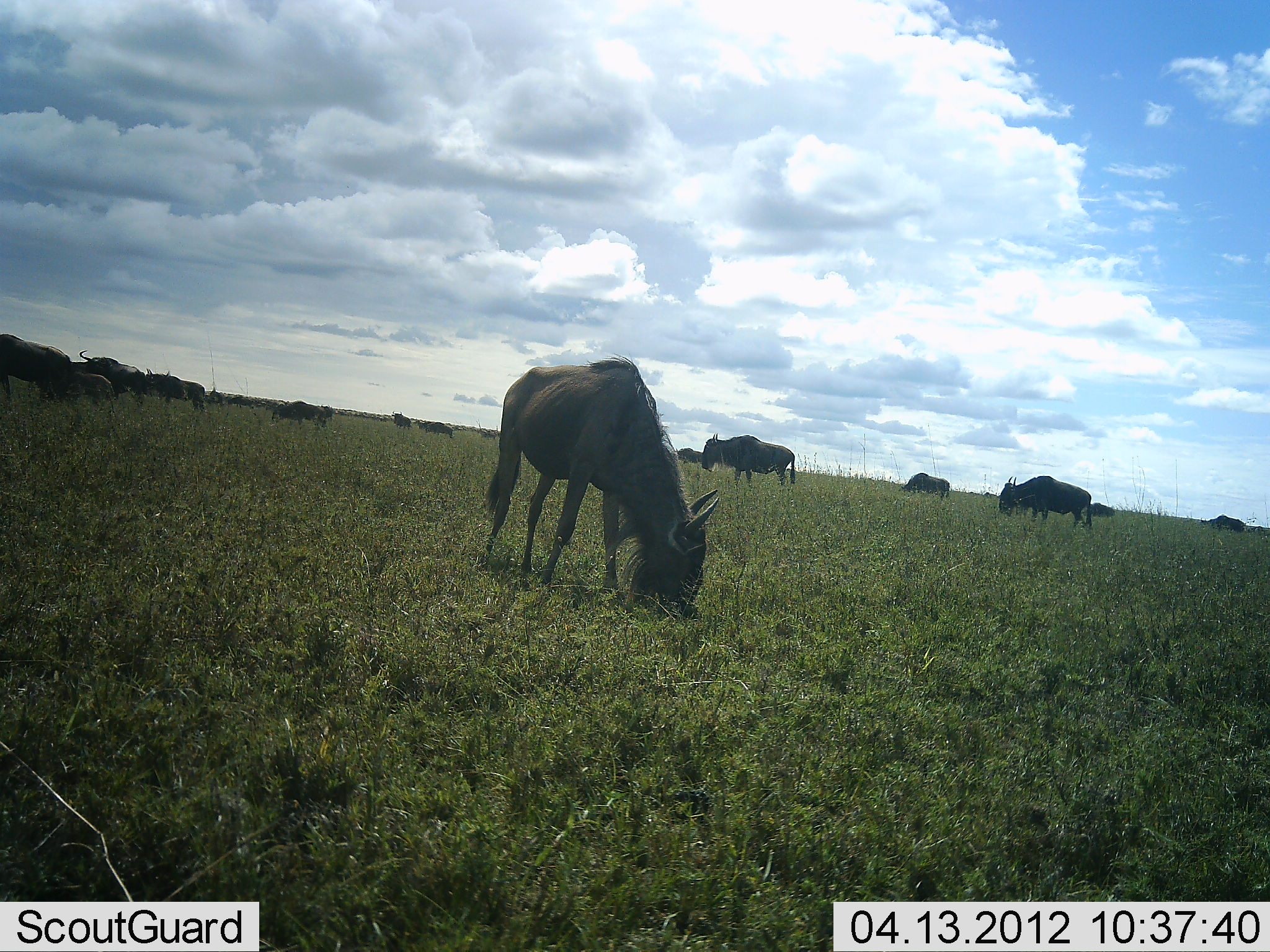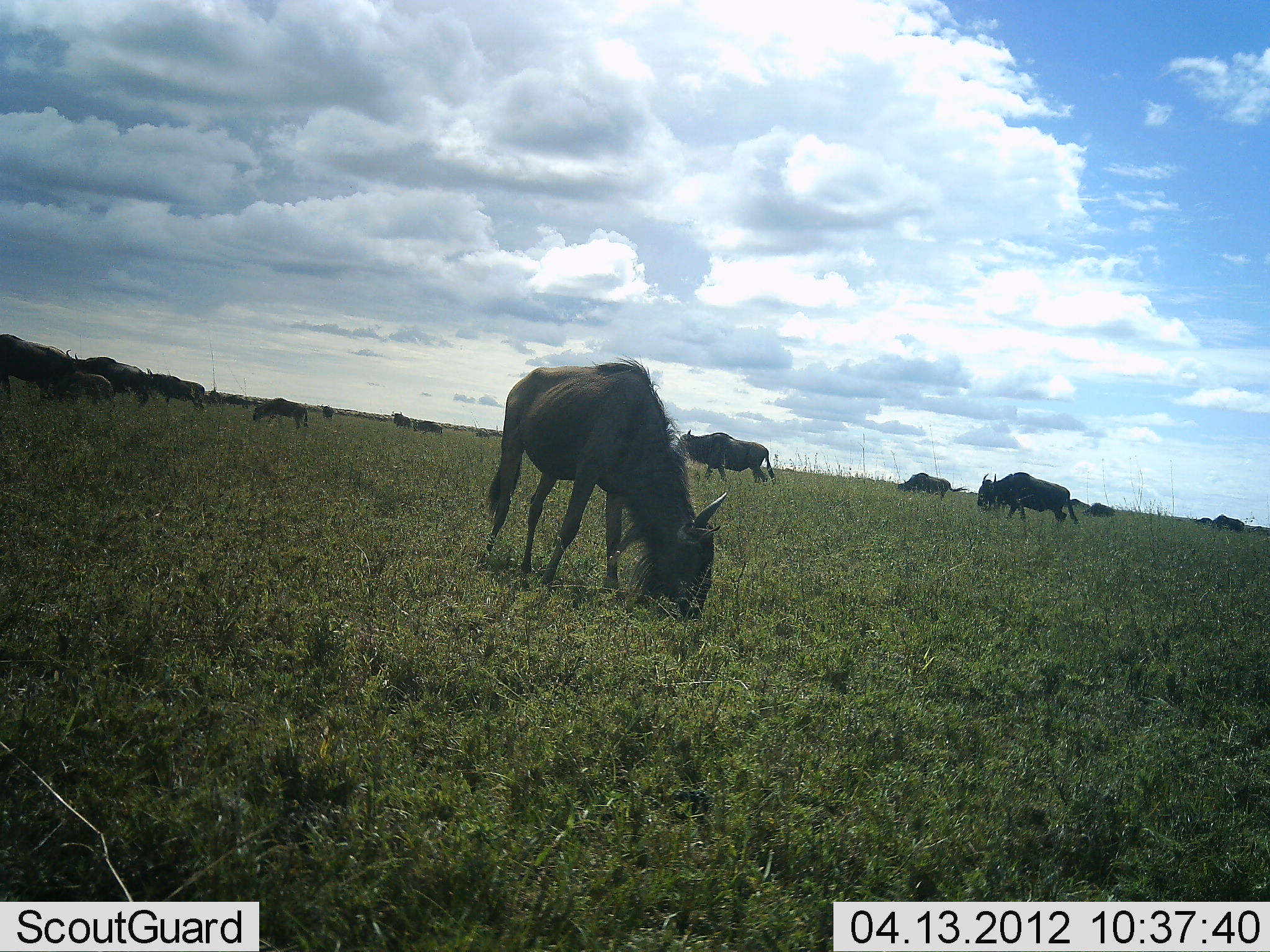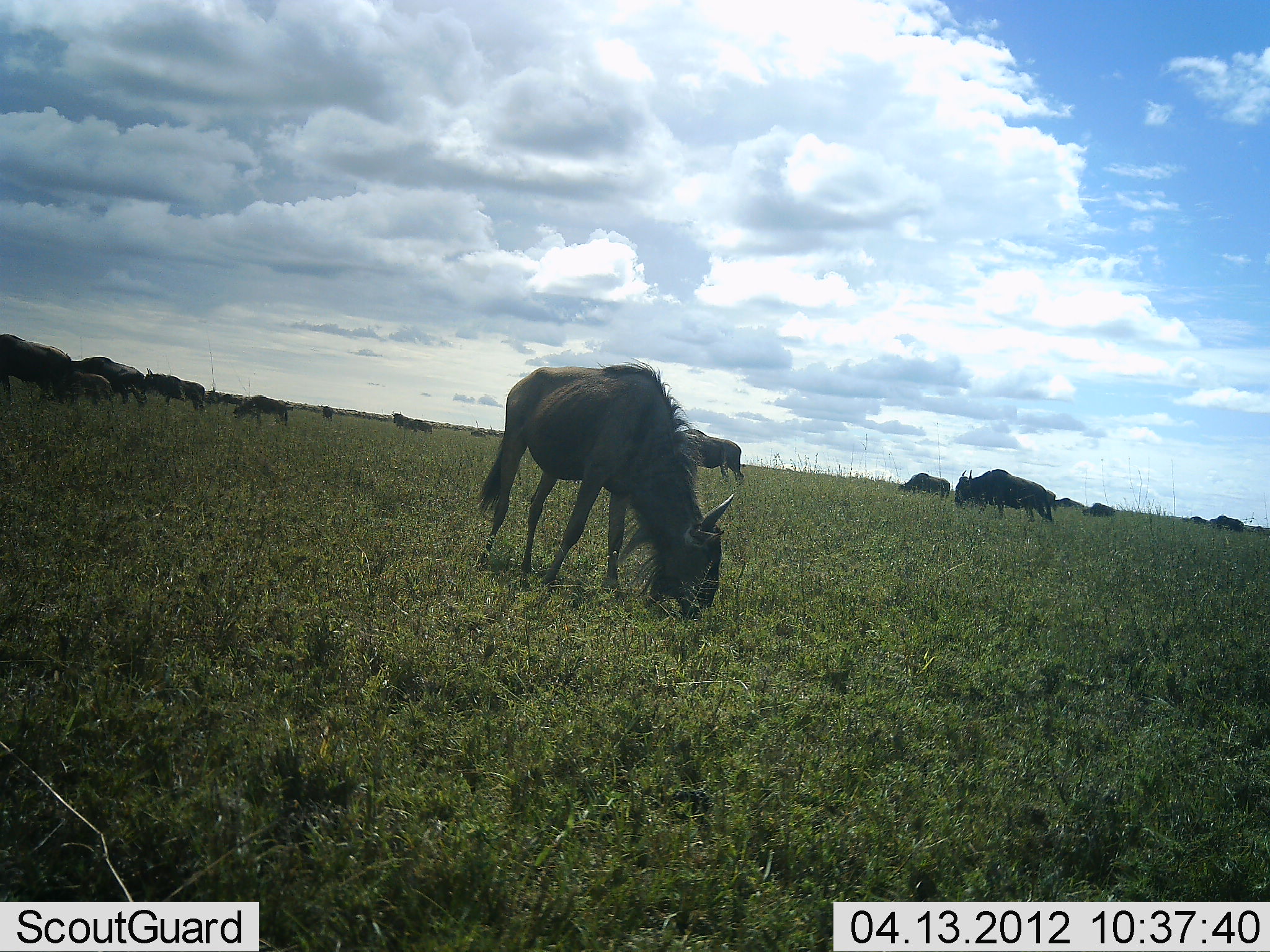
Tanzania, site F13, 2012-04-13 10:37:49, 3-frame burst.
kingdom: Animalia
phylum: Chordata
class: Mammalia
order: Artiodactyla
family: Bovidae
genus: Connochaetes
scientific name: Connochaetes taurinus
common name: blue wildebeest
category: wildebeest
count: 11-50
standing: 37%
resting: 5%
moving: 58%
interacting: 5%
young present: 16%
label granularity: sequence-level